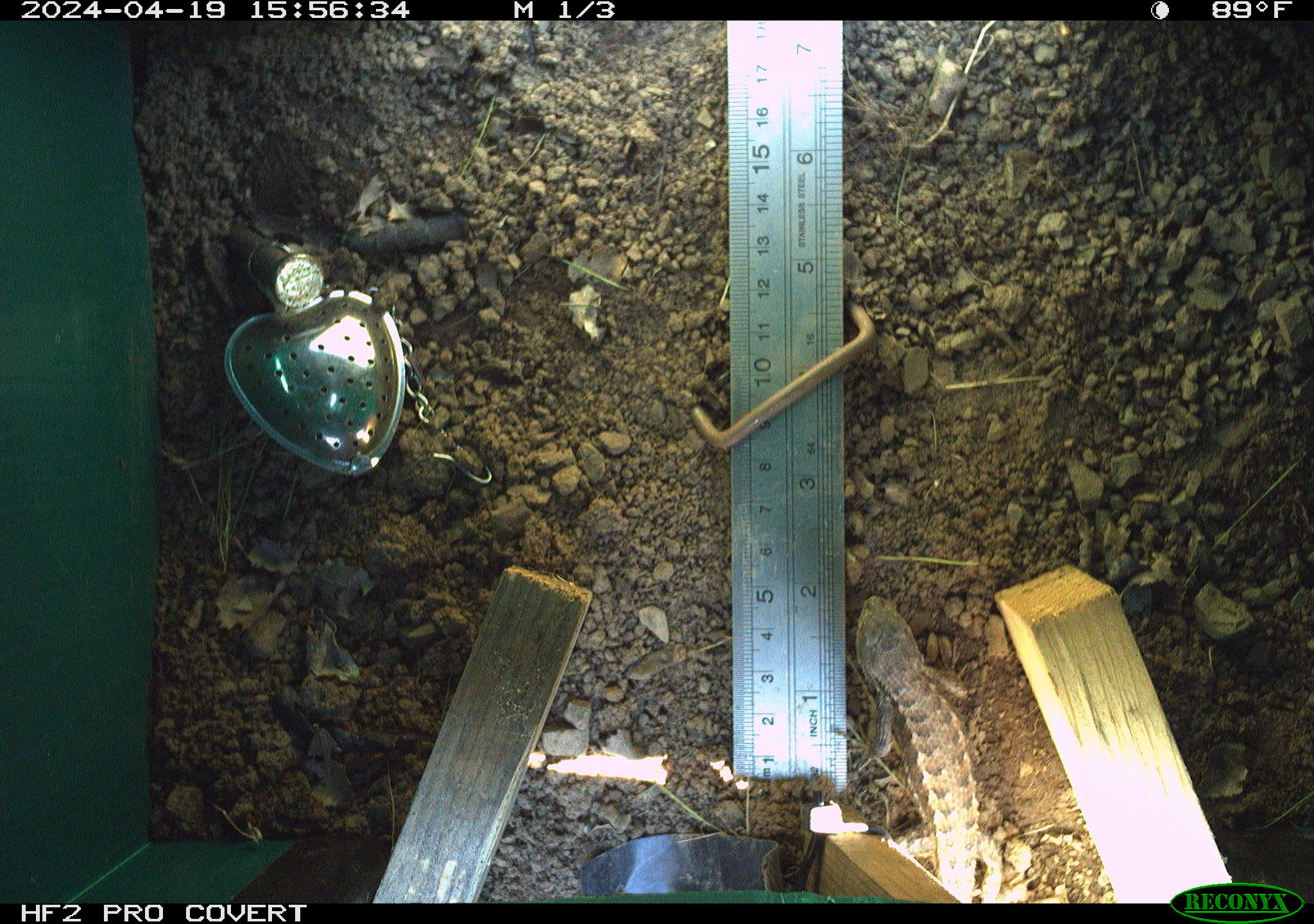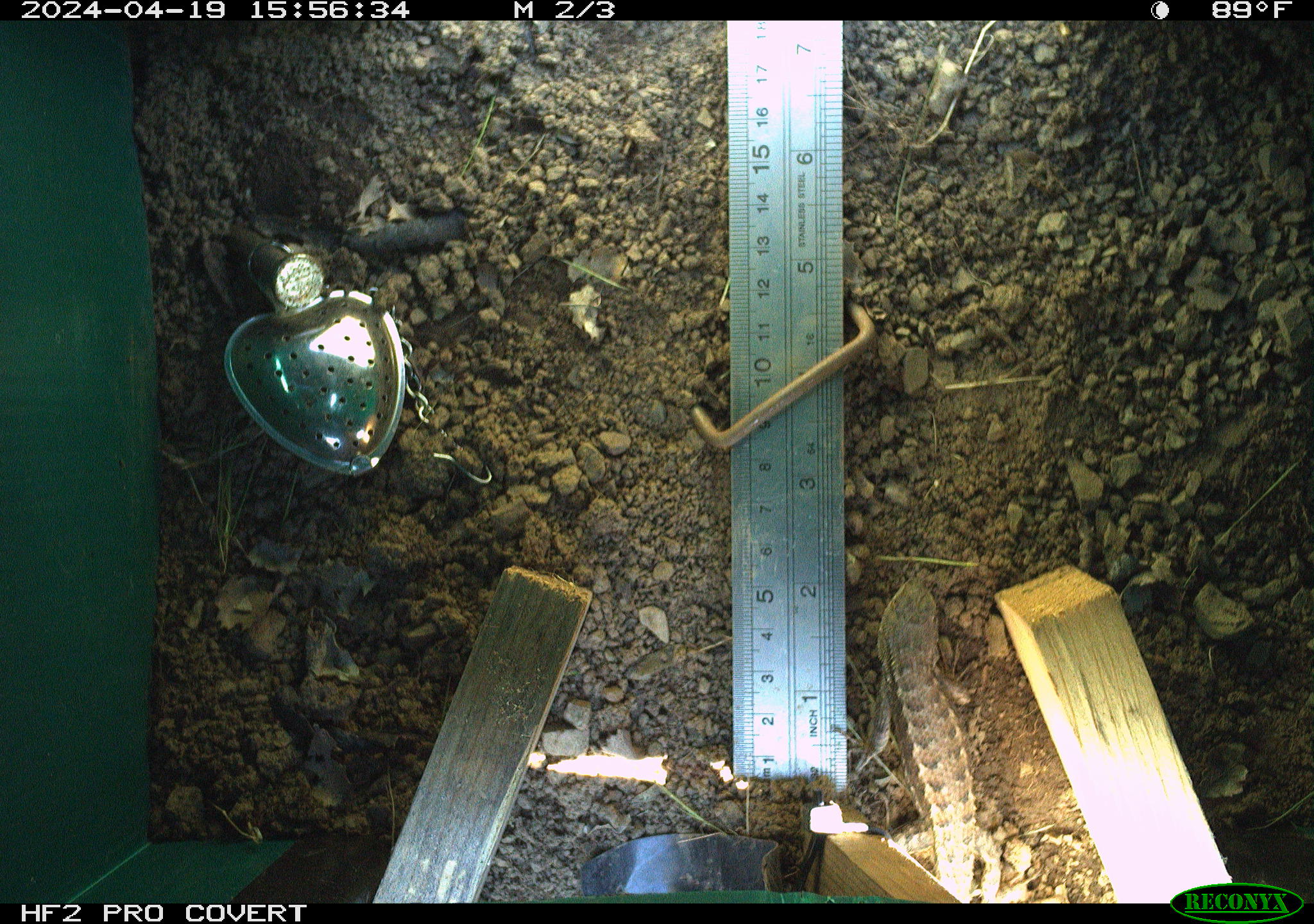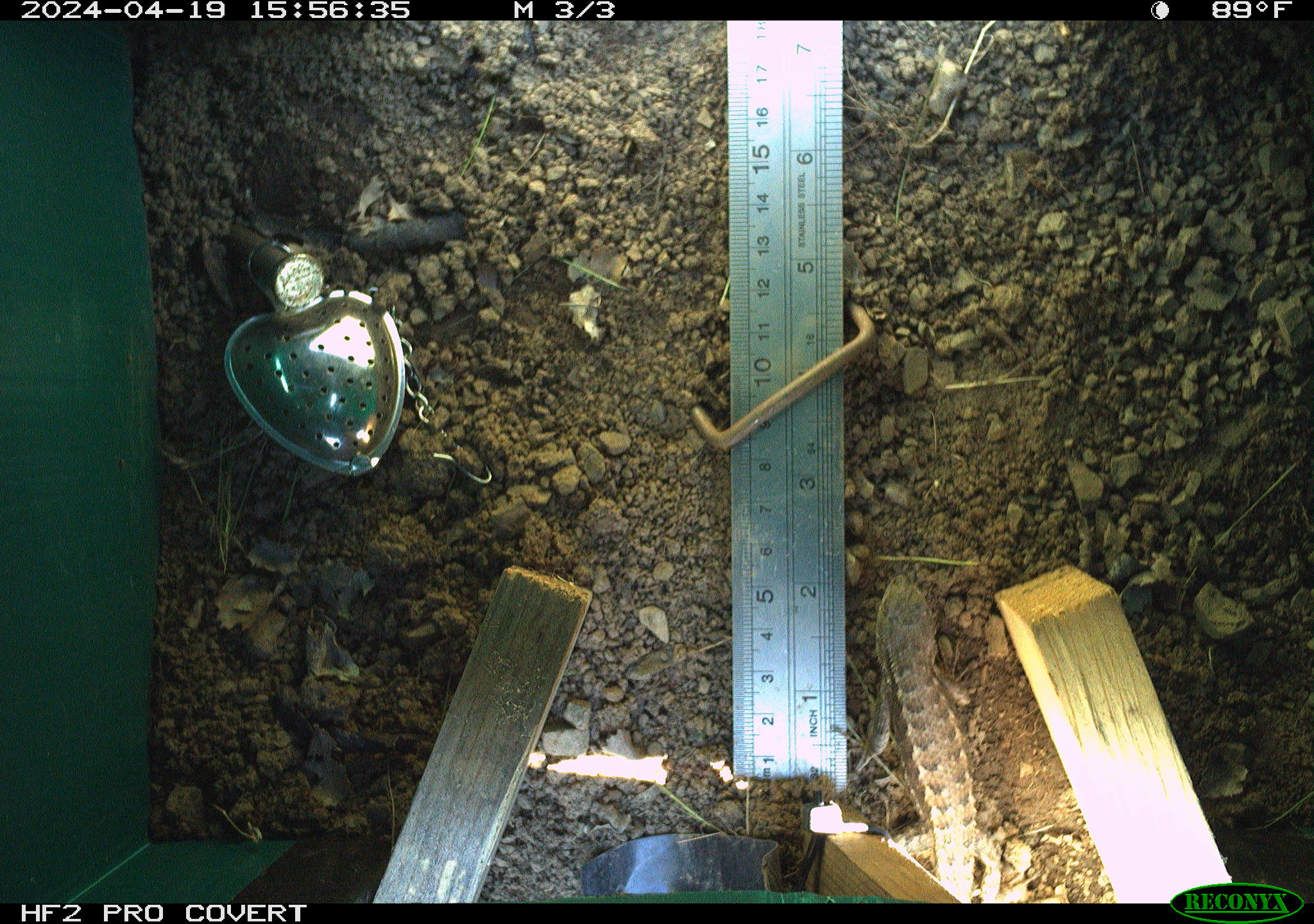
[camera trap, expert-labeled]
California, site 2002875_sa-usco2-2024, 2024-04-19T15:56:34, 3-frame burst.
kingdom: Animalia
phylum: Chordata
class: Reptilia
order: Squamata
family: Phrynosomatidae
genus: Sceloporus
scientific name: Sceloporus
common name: spiny lizards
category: sceloporus species